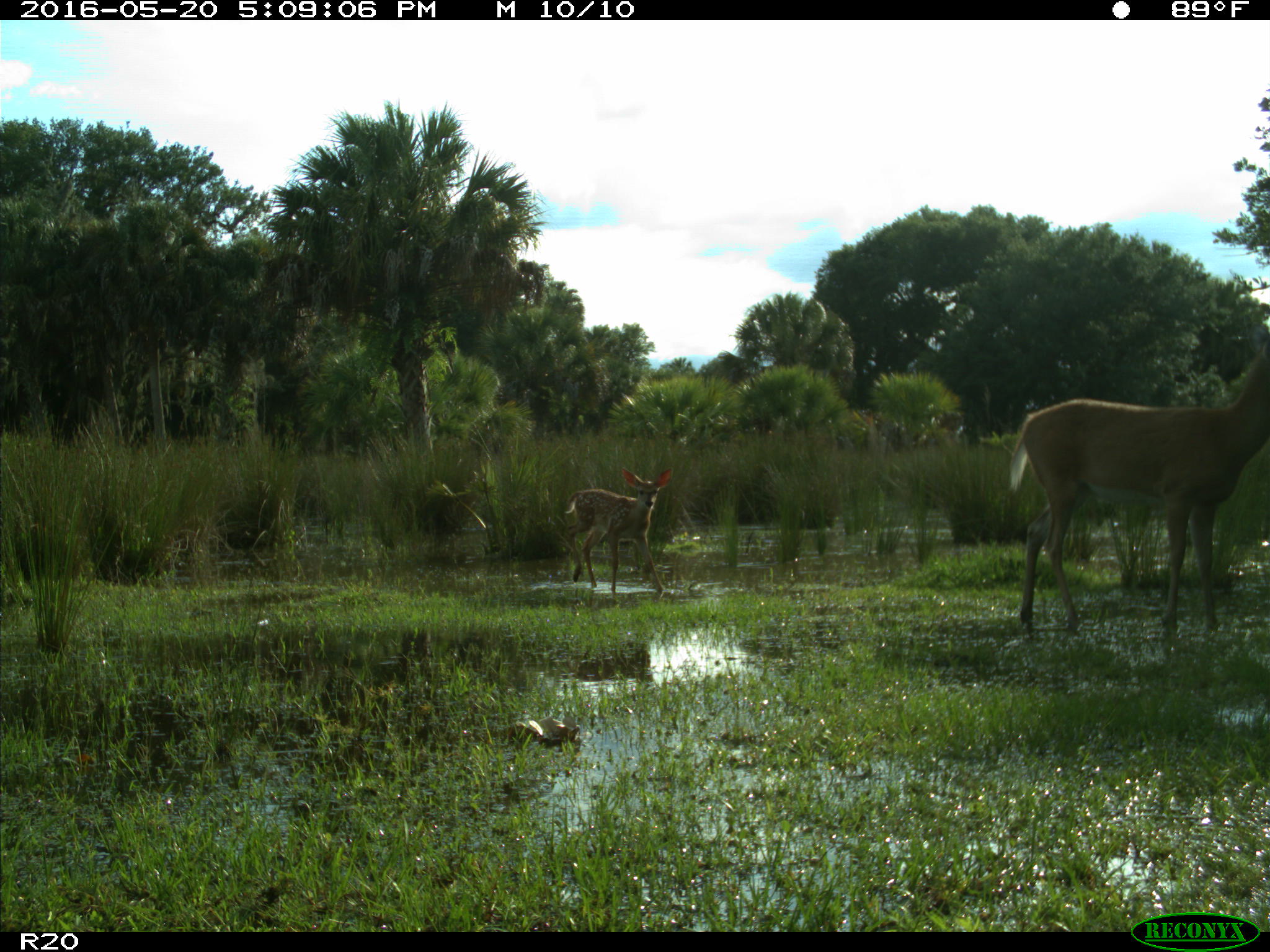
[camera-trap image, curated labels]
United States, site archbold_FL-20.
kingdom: Animalia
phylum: Chordata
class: Mammalia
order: Artiodactyla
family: Cervidae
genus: Odocoileus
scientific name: Odocoileus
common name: deer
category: unidentified deer